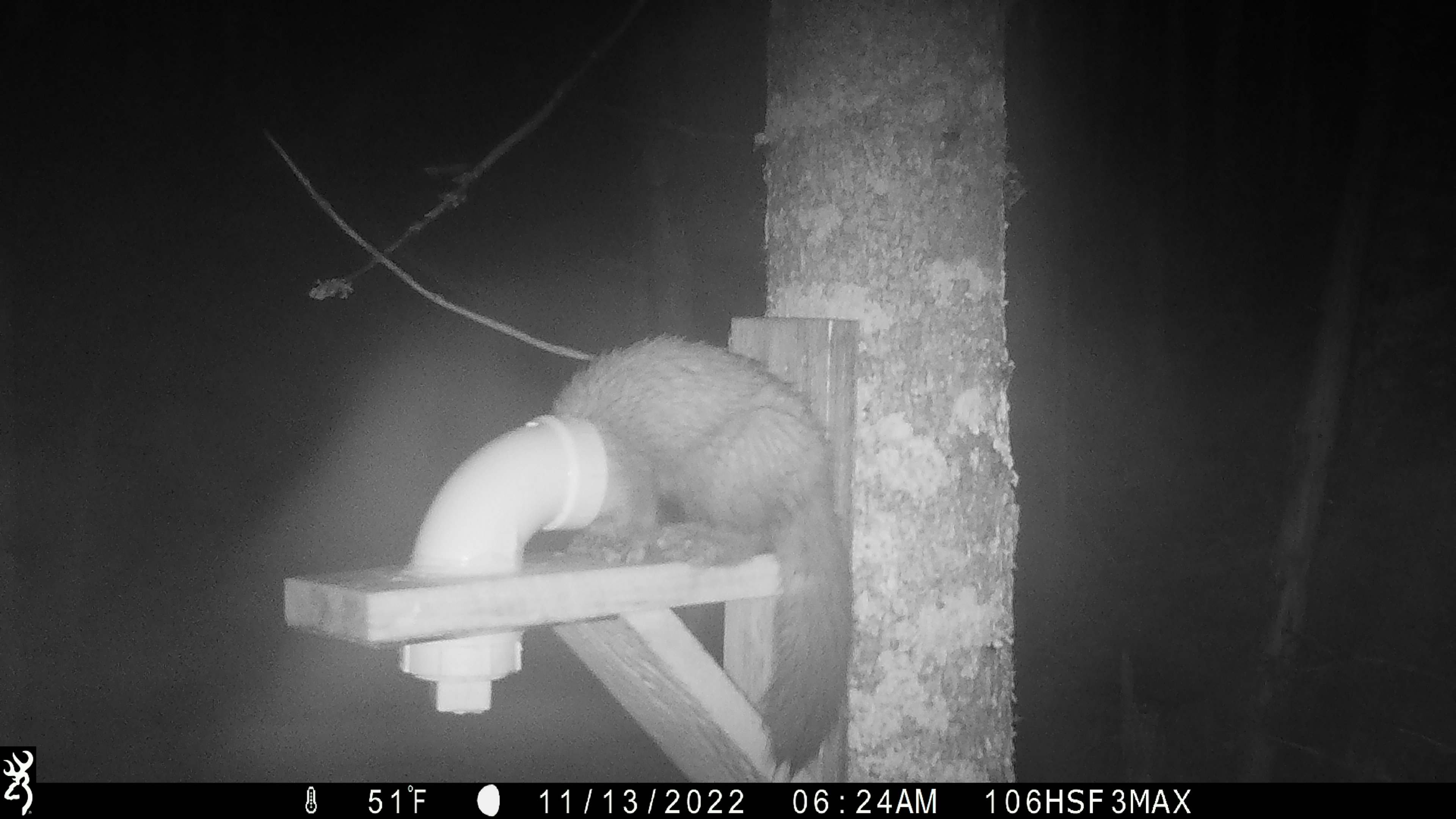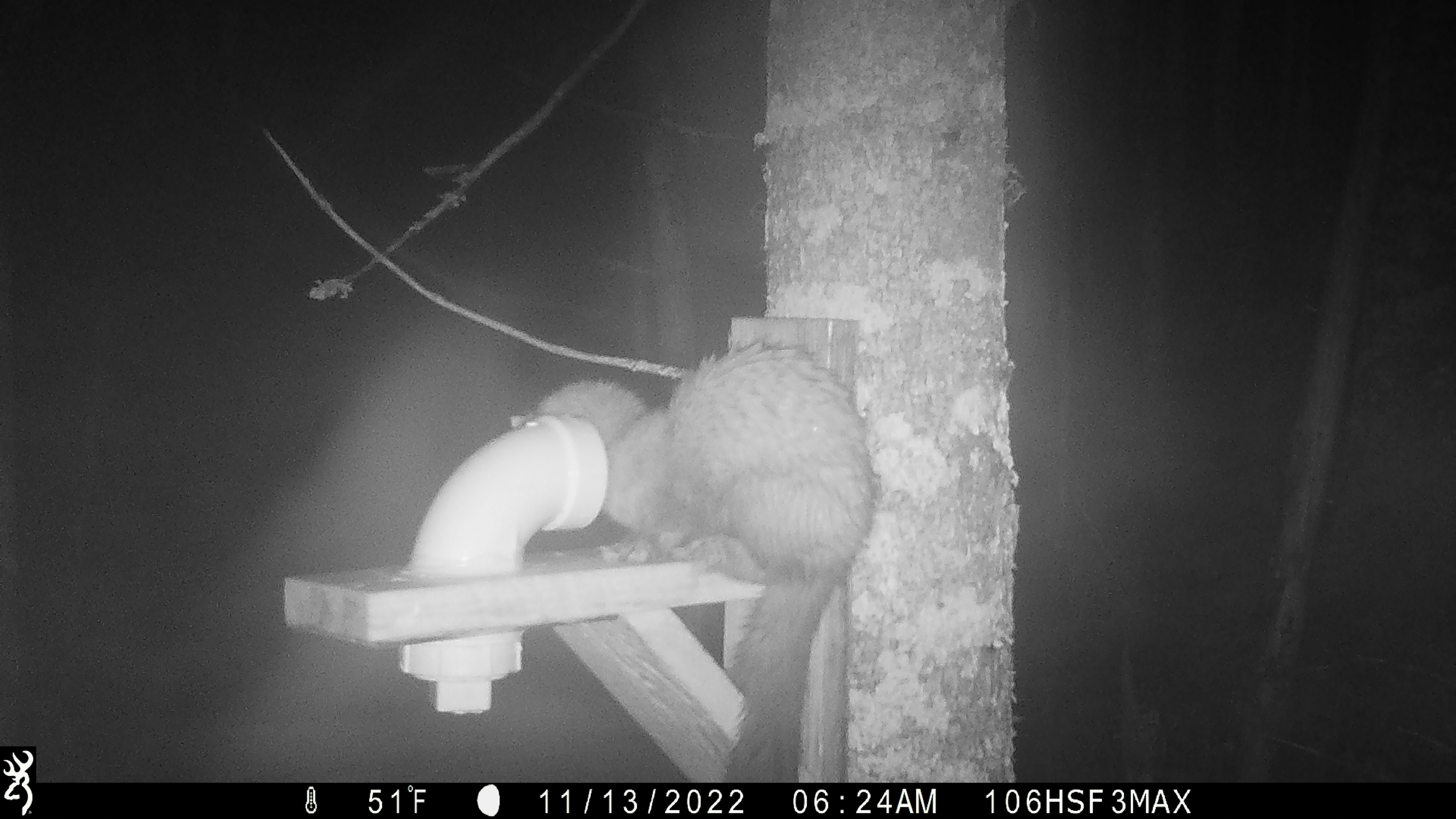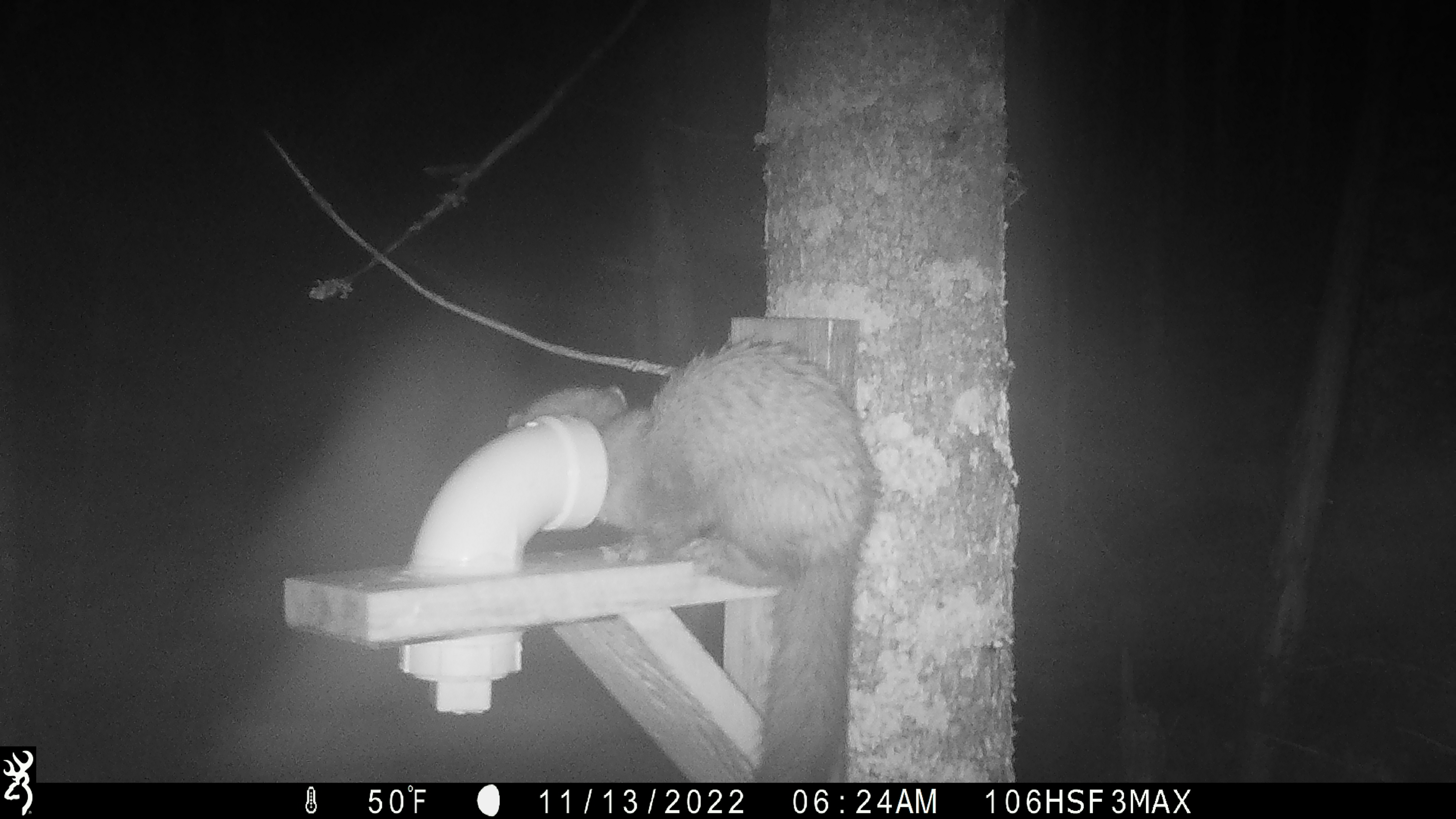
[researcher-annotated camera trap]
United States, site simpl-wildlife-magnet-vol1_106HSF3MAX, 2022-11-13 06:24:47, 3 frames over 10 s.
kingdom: Animalia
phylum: Chordata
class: Mammalia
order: Carnivora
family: Mustelidae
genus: Martes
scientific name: Martes americana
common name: american marten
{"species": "american marten (Martes americana)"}